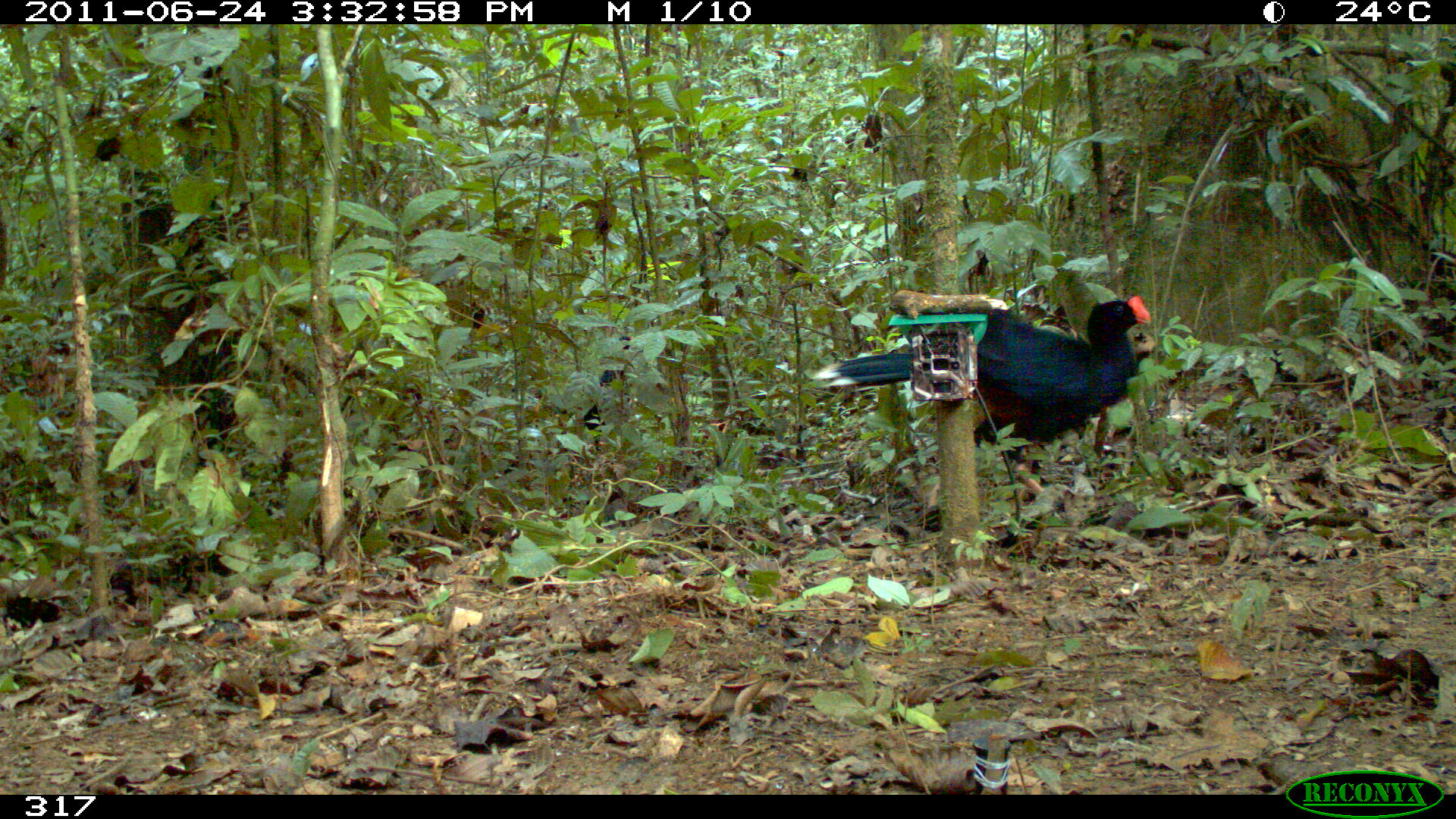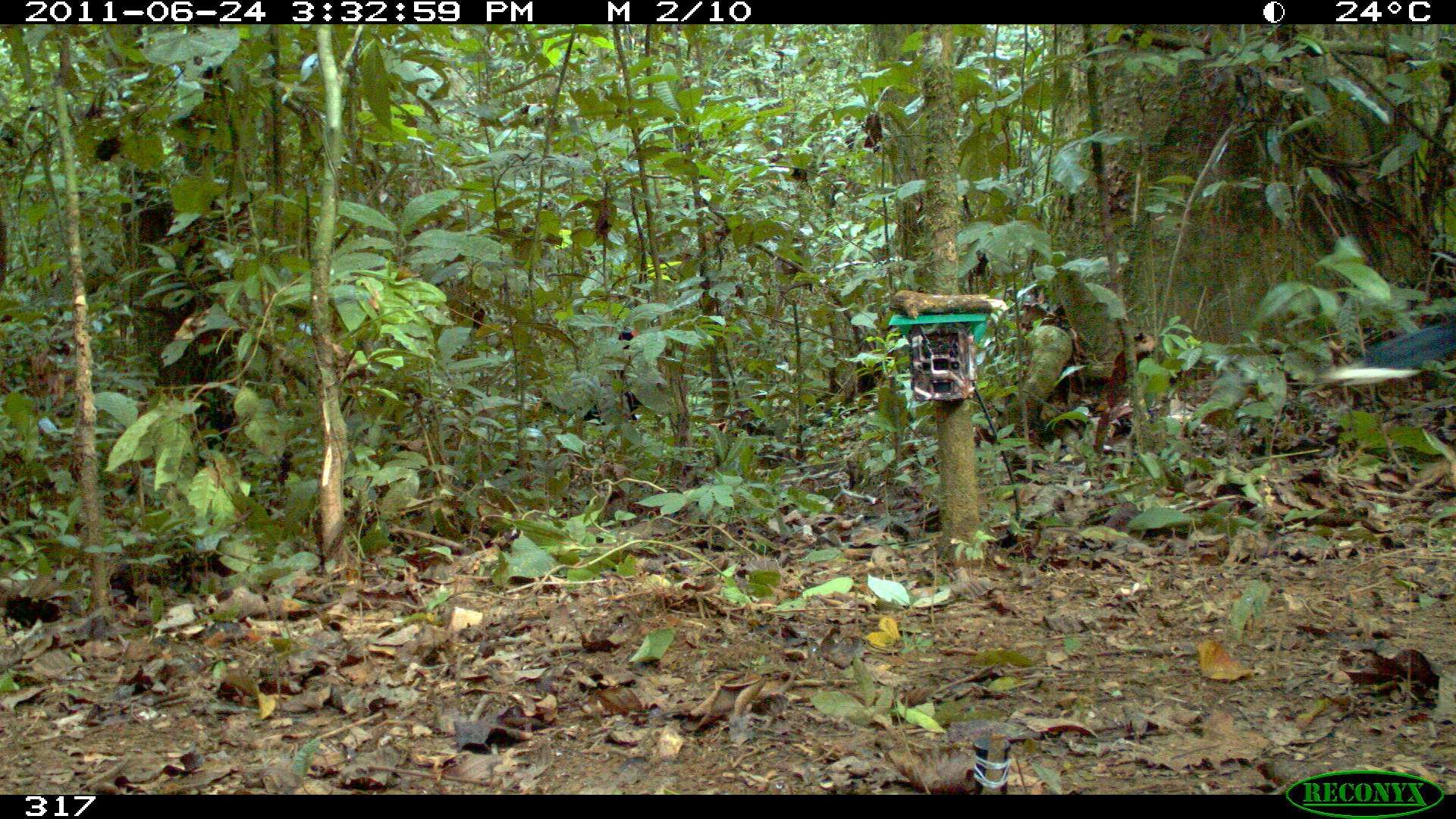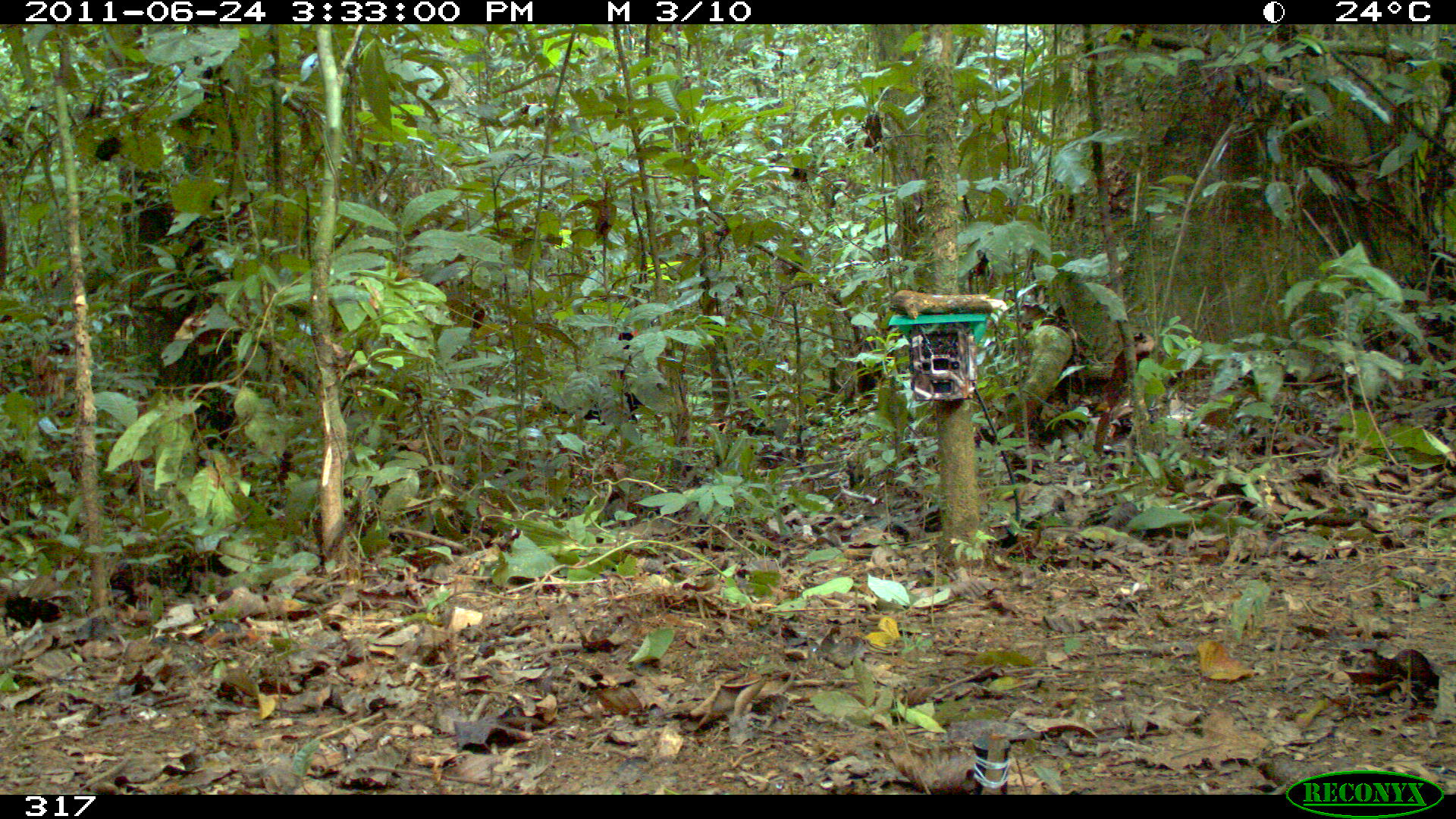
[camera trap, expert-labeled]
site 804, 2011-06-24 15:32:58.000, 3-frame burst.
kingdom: Animalia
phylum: Chordata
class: Aves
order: Galliformes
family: Cracidae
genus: Mitu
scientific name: Mitu tuberosum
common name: razor-billed curassow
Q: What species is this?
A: Mitu tuberosum (razor-billed curassow).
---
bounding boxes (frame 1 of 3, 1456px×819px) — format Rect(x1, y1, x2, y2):
mitu tuberosum: Rect(809, 295, 1152, 482); Rect(519, 333, 635, 451)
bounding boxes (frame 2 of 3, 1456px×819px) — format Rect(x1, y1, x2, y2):
mitu tuberosum: Rect(540, 327, 641, 431); Rect(1322, 313, 1456, 382)